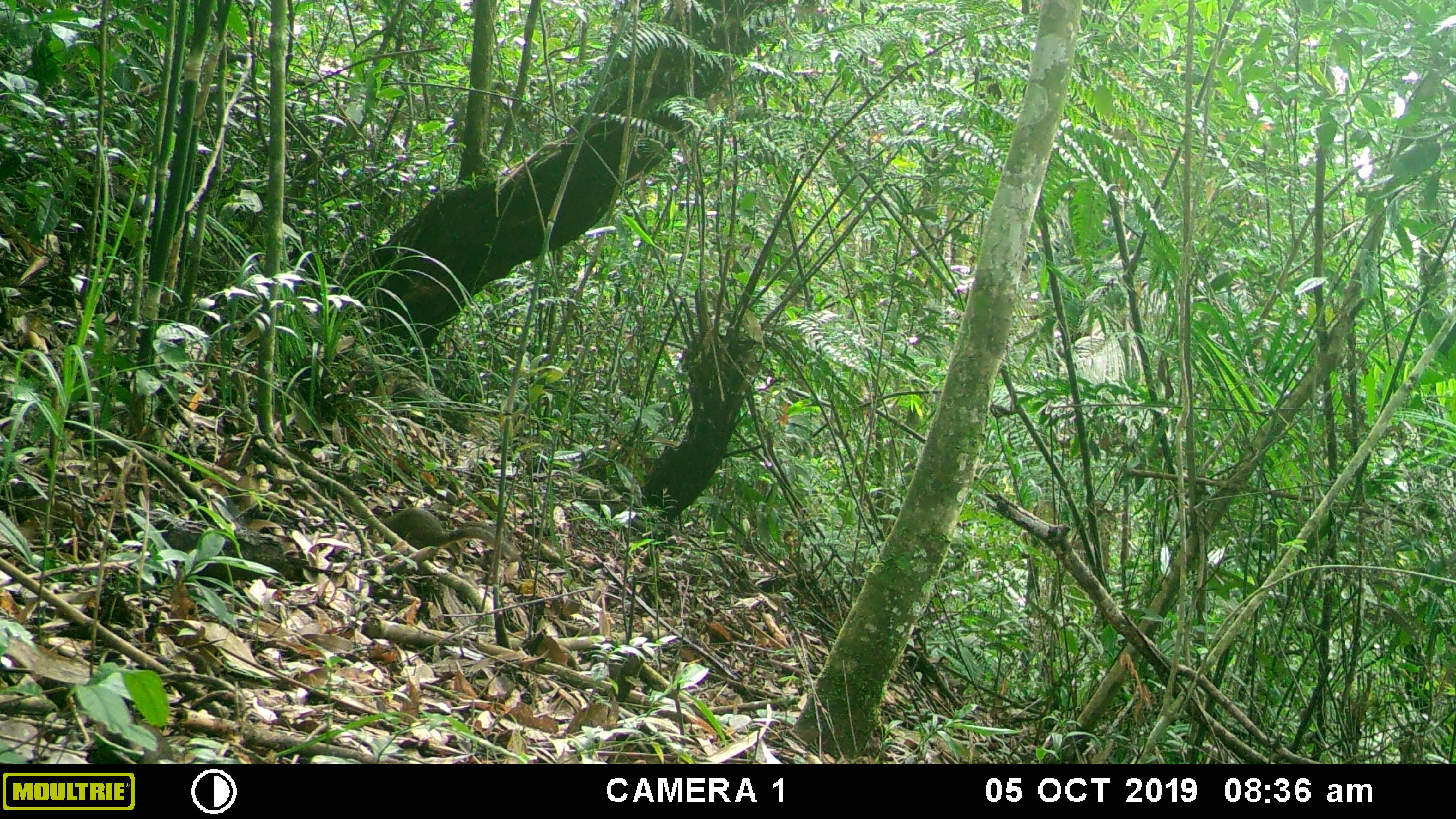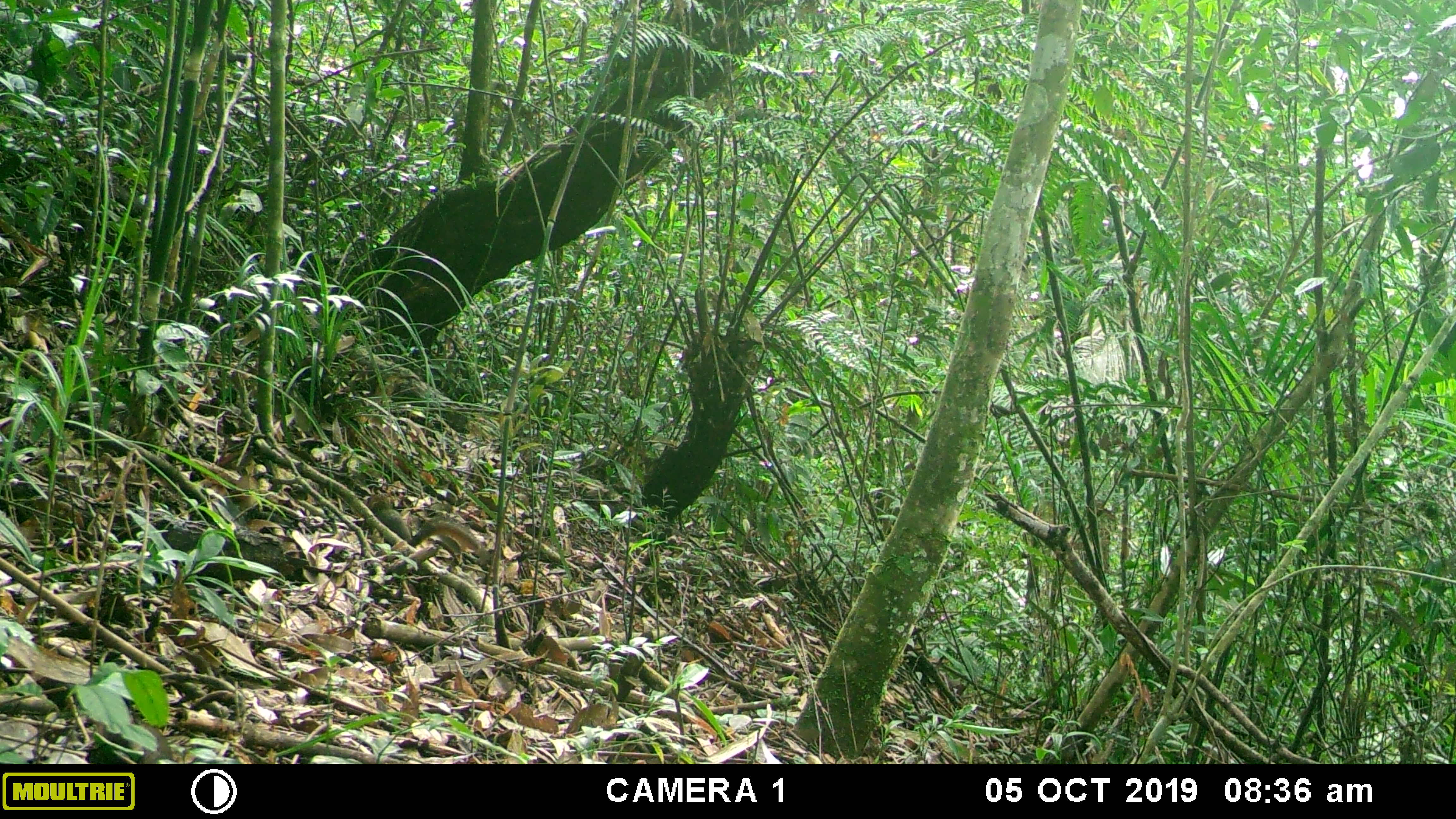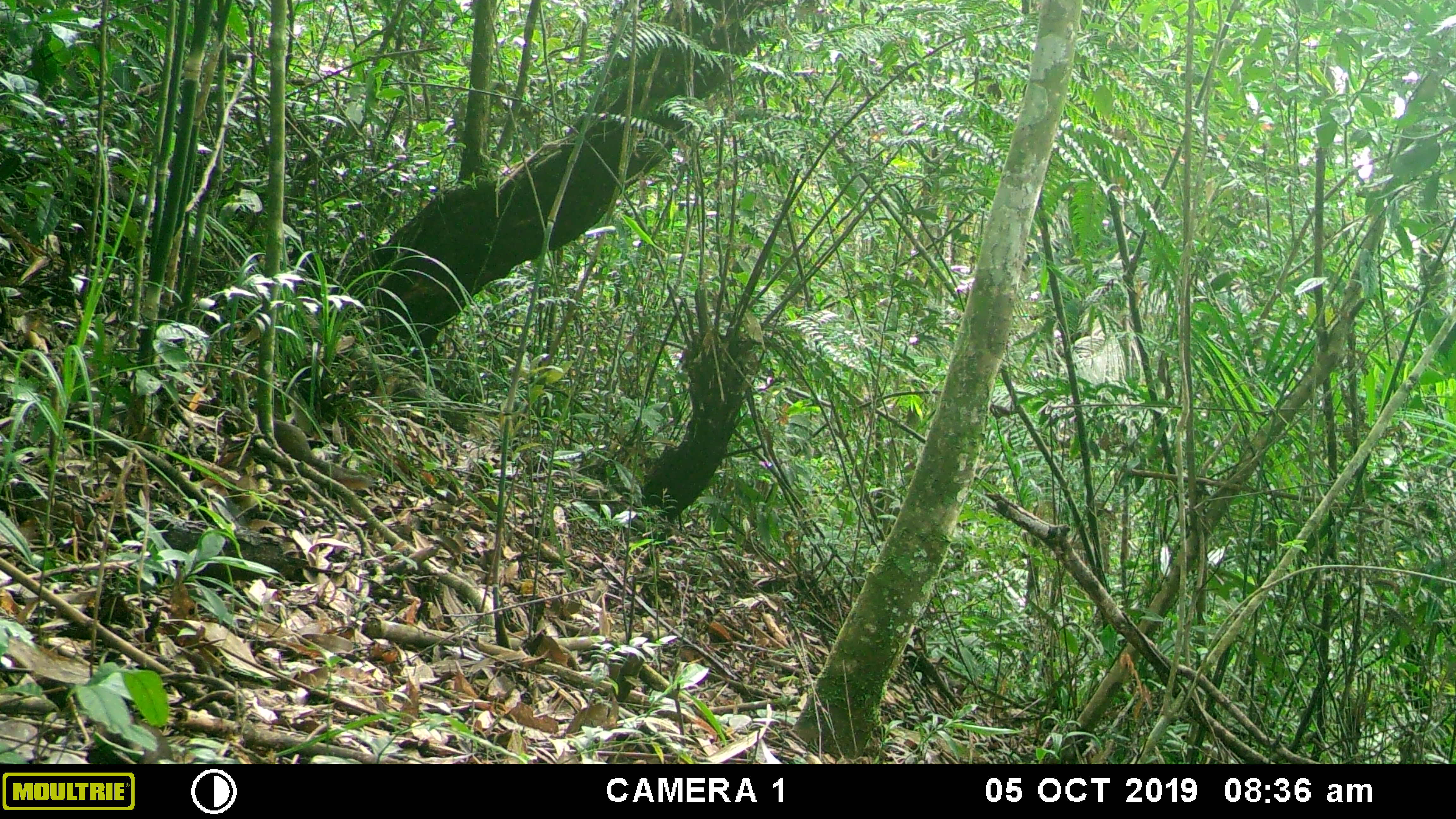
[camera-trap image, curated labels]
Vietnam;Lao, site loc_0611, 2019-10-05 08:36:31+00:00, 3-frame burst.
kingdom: Animalia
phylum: Chordata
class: Mammalia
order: Scandentia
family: Tupaiidae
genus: Tupaia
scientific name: Tupaia belangeri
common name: northern treeshrew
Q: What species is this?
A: Northern treeshrew (Tupaia belangeri).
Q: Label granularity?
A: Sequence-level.